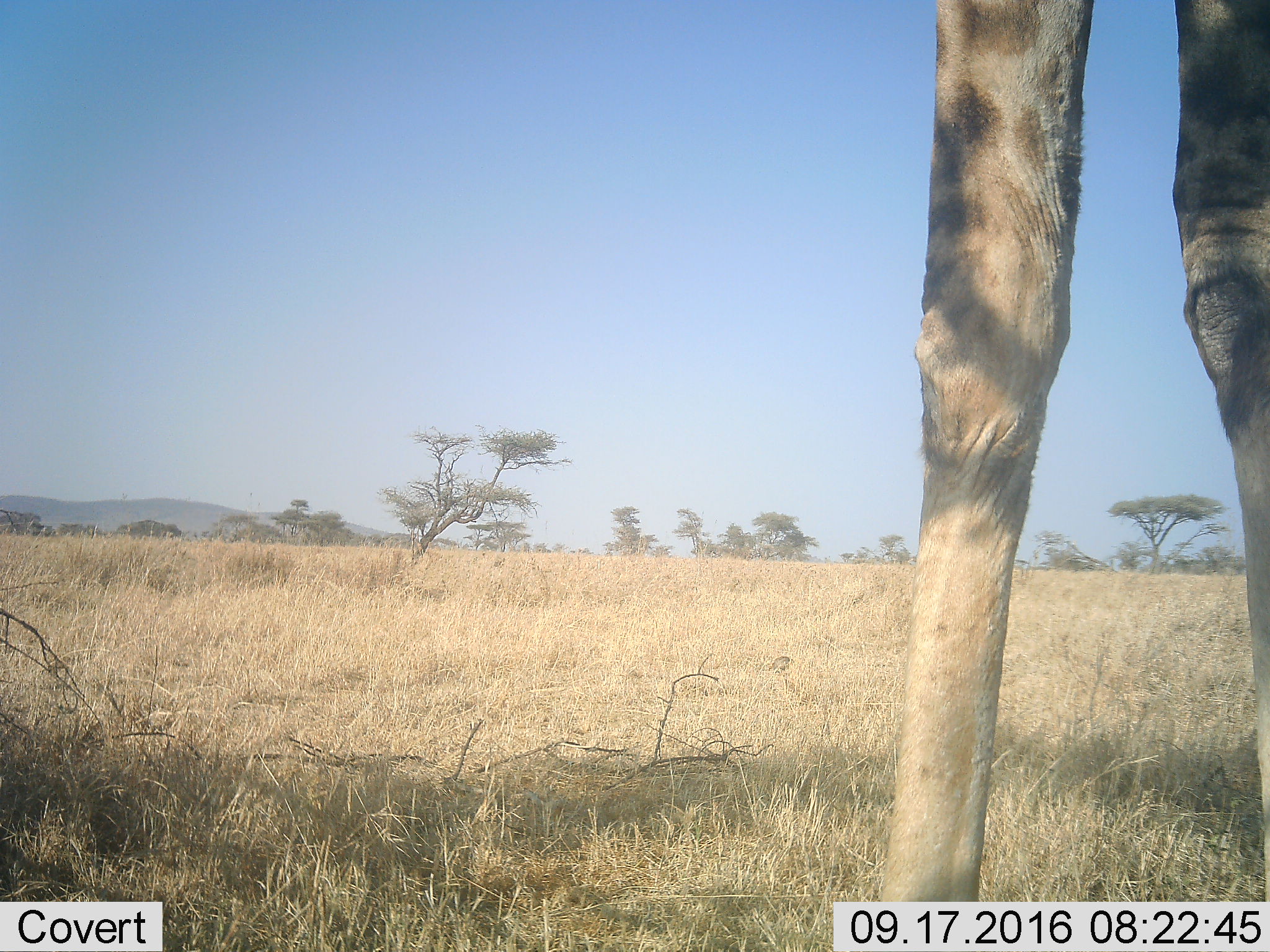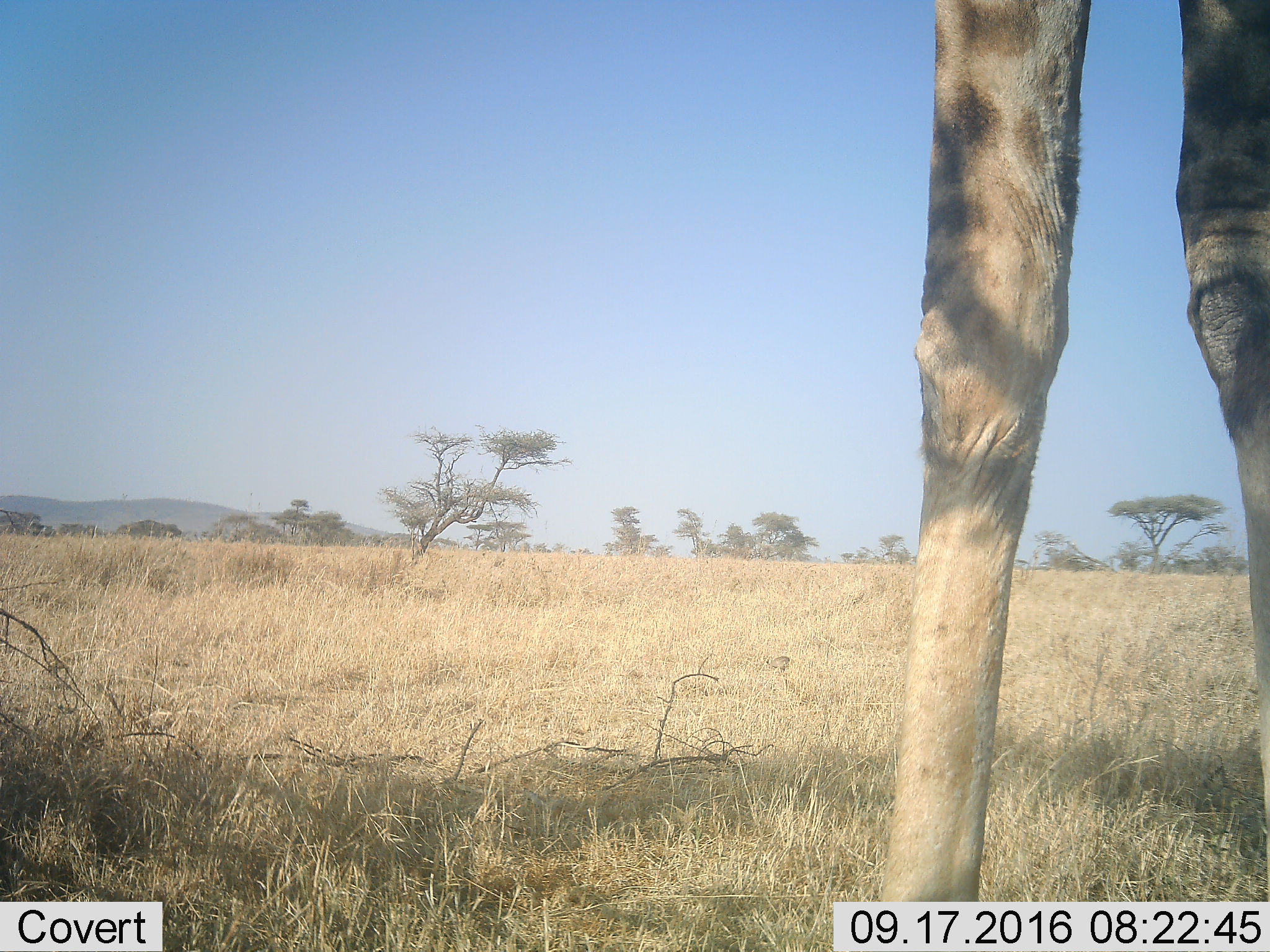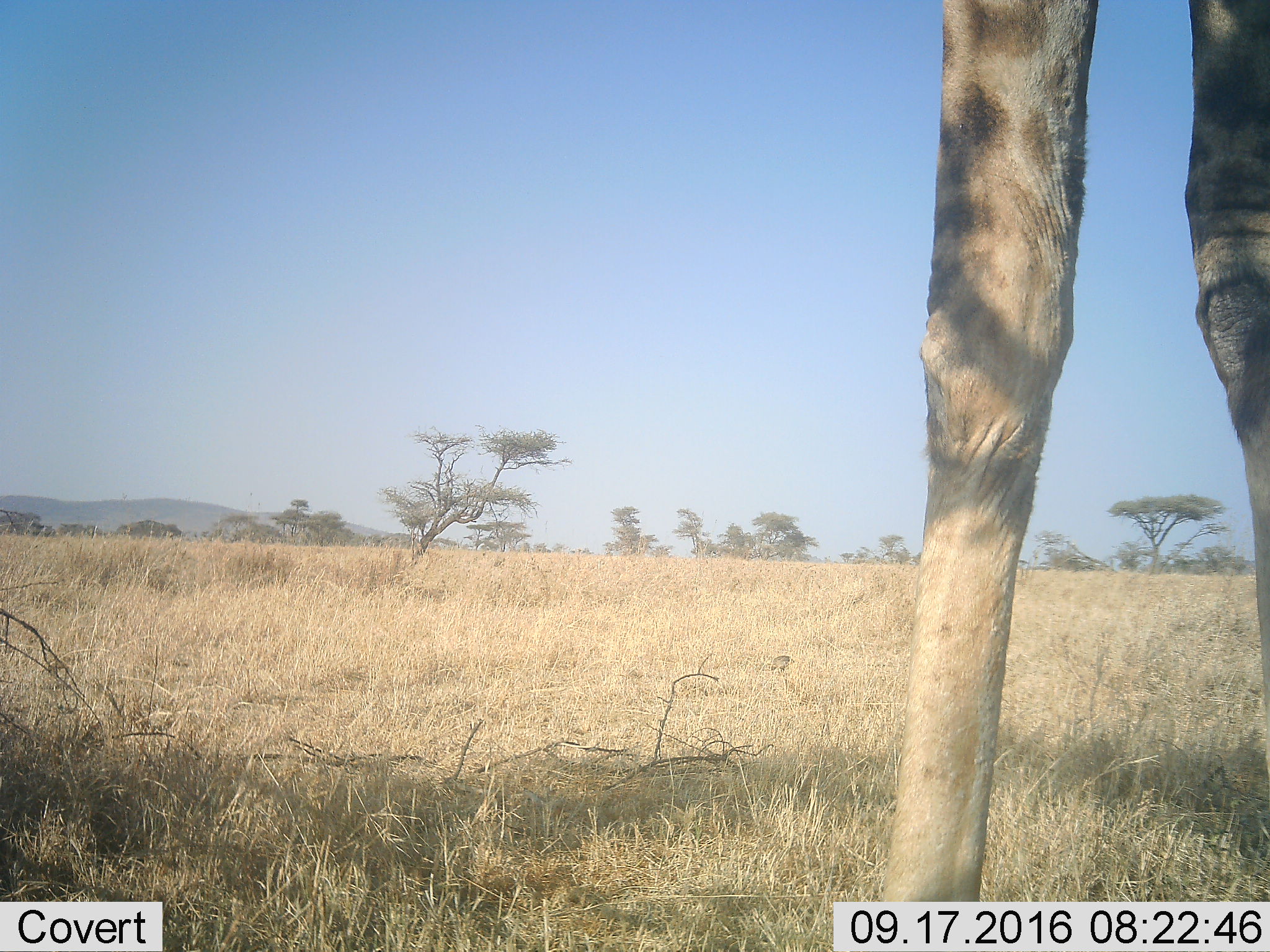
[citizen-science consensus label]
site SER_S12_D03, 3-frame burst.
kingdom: Animalia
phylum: Chordata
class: Mammalia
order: Artiodactyla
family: Giraffidae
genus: Giraffa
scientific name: Giraffa camelopardalis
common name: giraffe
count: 1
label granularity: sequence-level